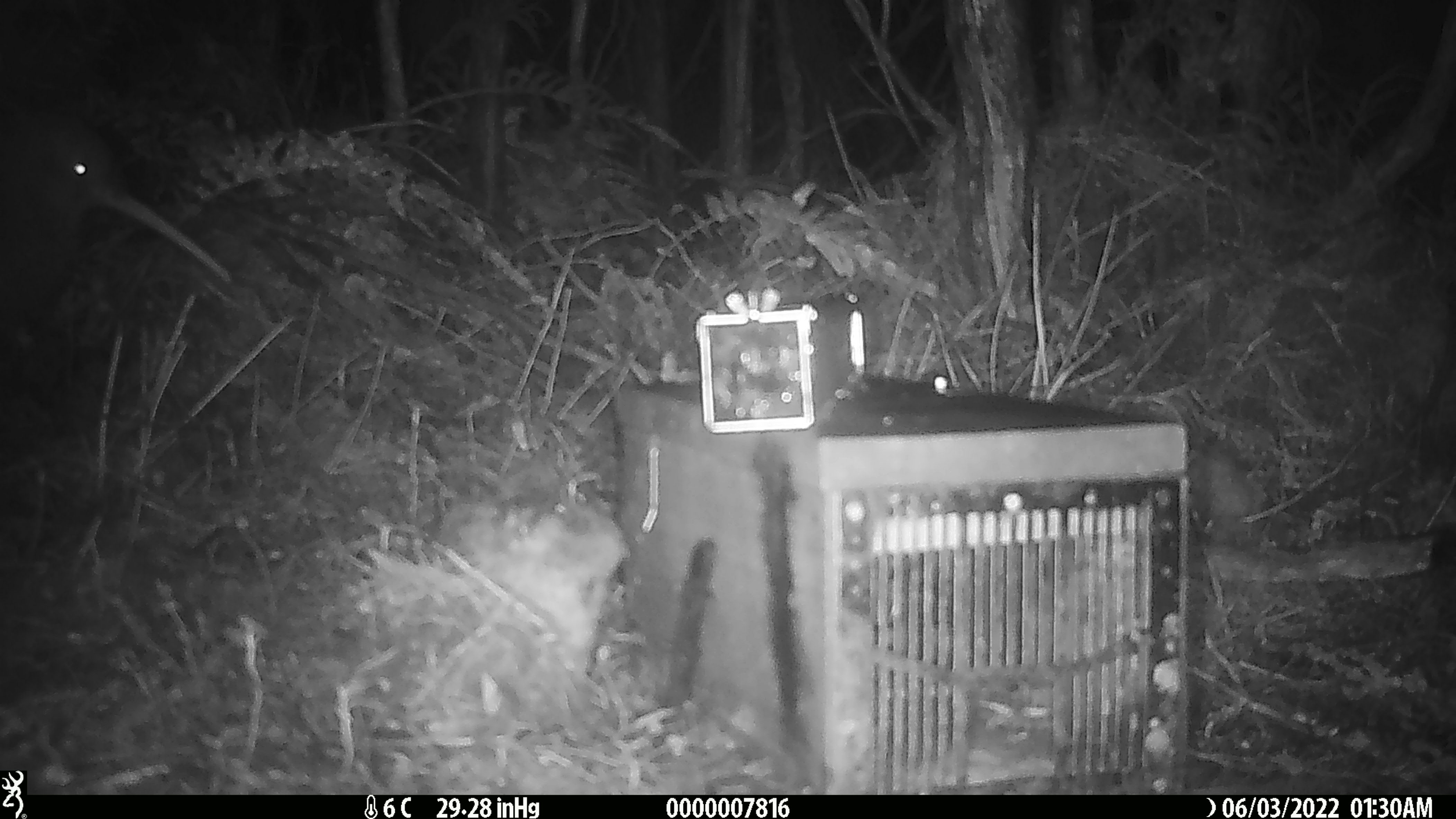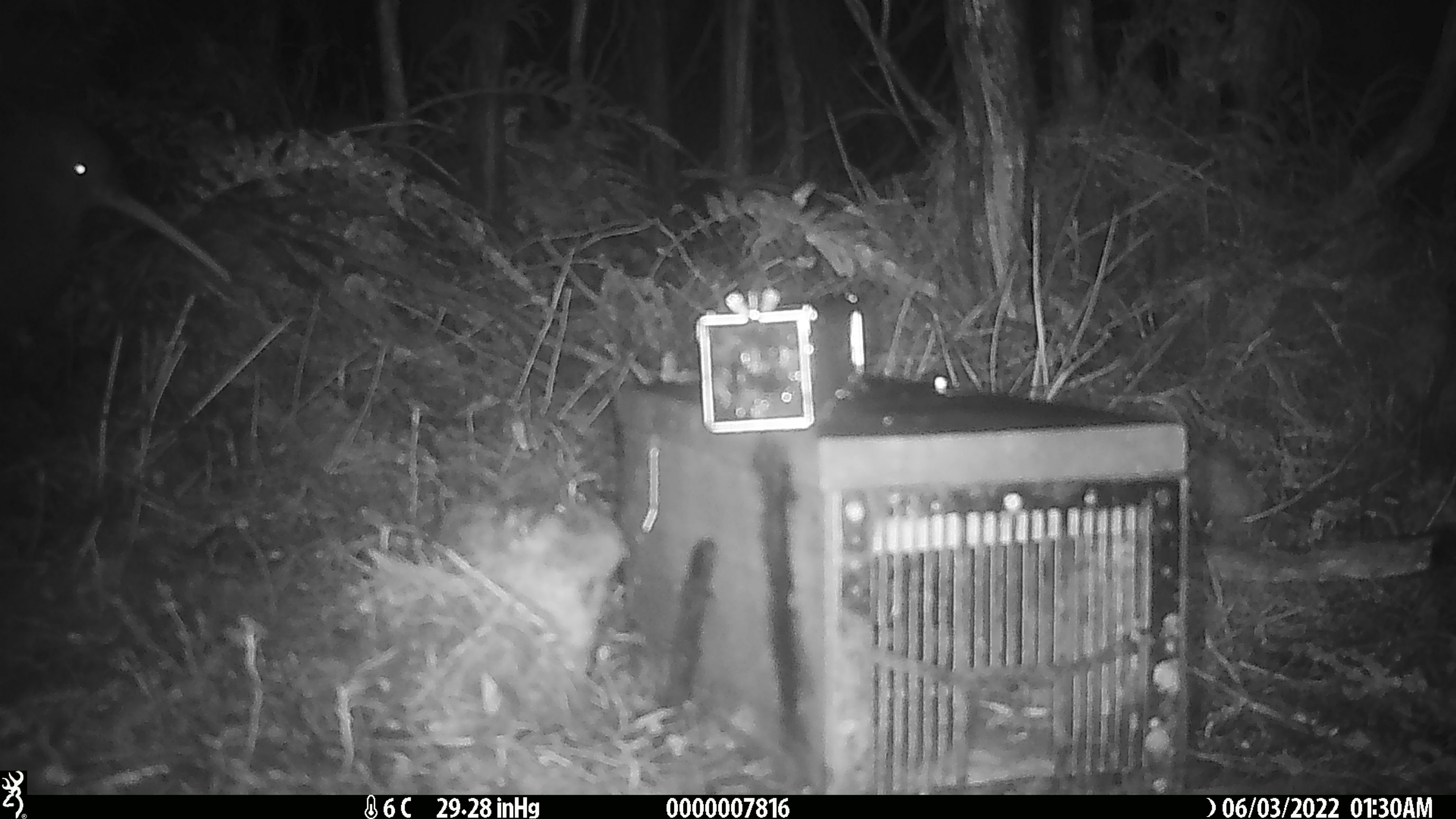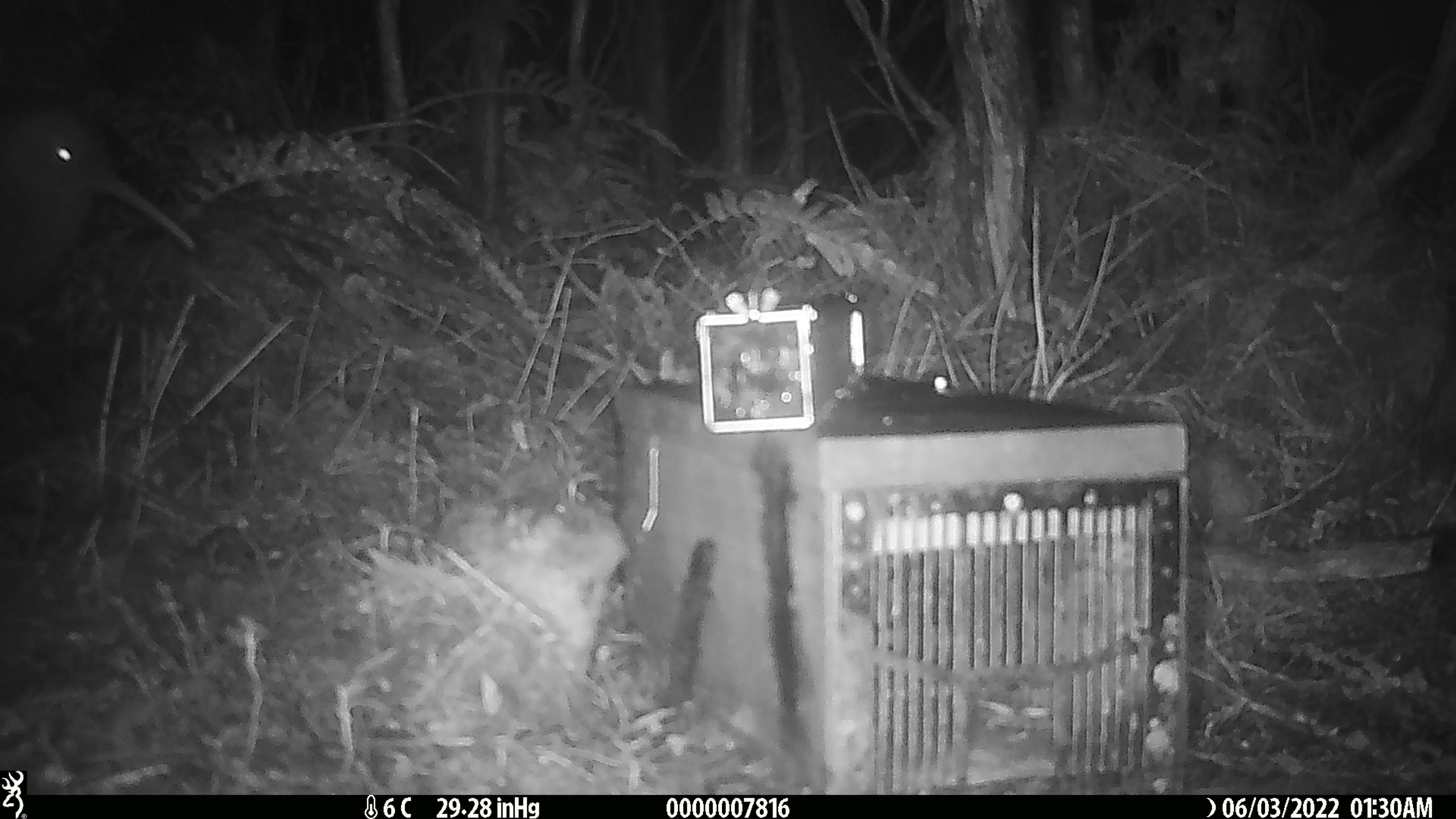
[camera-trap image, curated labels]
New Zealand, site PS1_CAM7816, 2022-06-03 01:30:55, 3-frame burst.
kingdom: Animalia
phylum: Chordata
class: Aves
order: Apterygiformes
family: Apterygidae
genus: Apteryx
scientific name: Apteryx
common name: kiwi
Kiwi (Apteryx).